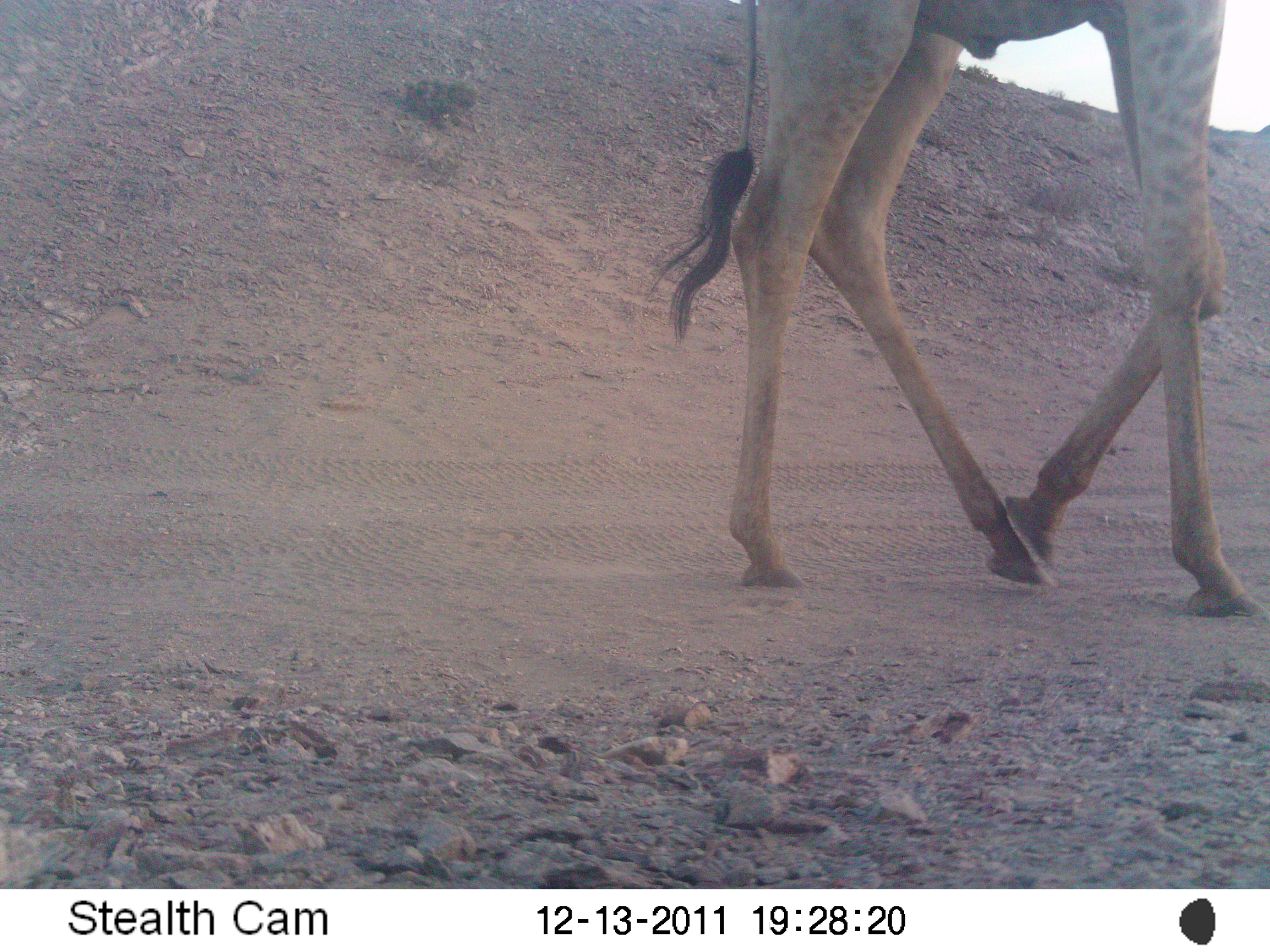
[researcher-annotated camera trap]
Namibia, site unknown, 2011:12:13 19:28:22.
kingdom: Animalia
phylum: Chordata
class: Mammalia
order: Artiodactyla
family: Giraffidae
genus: Giraffa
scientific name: Giraffa camelopardalis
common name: giraffe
Giraffa camelopardalis (giraffe).